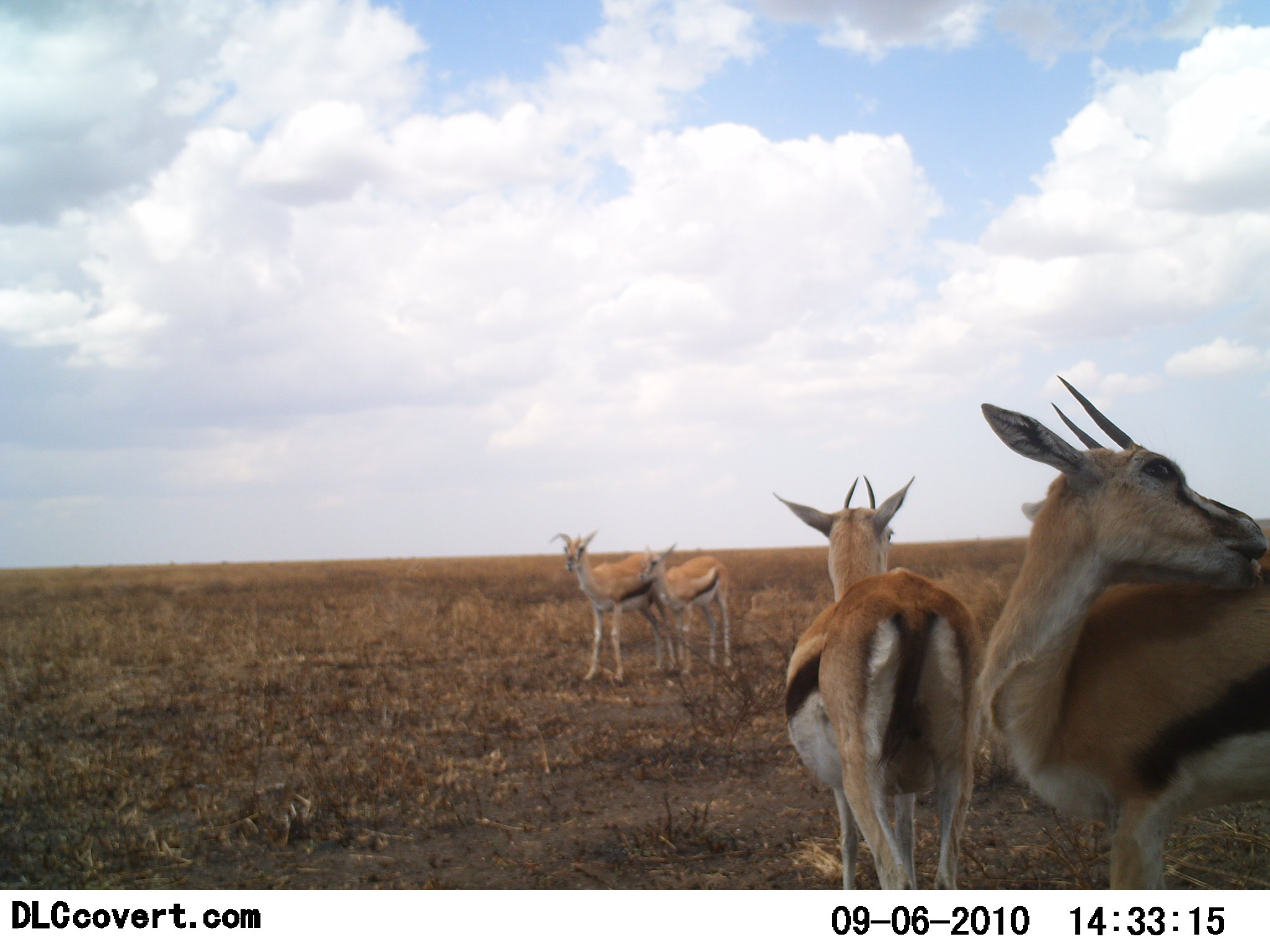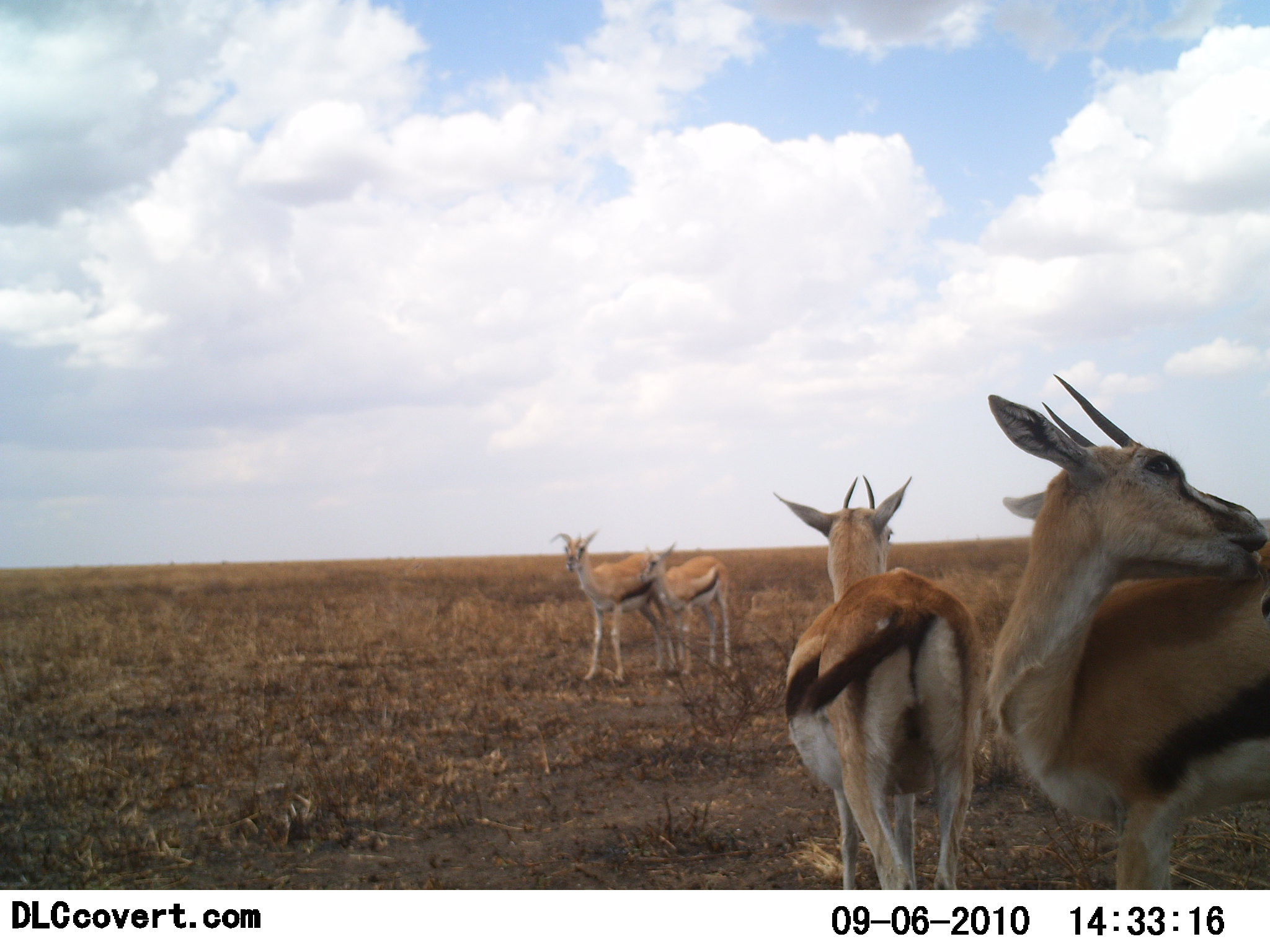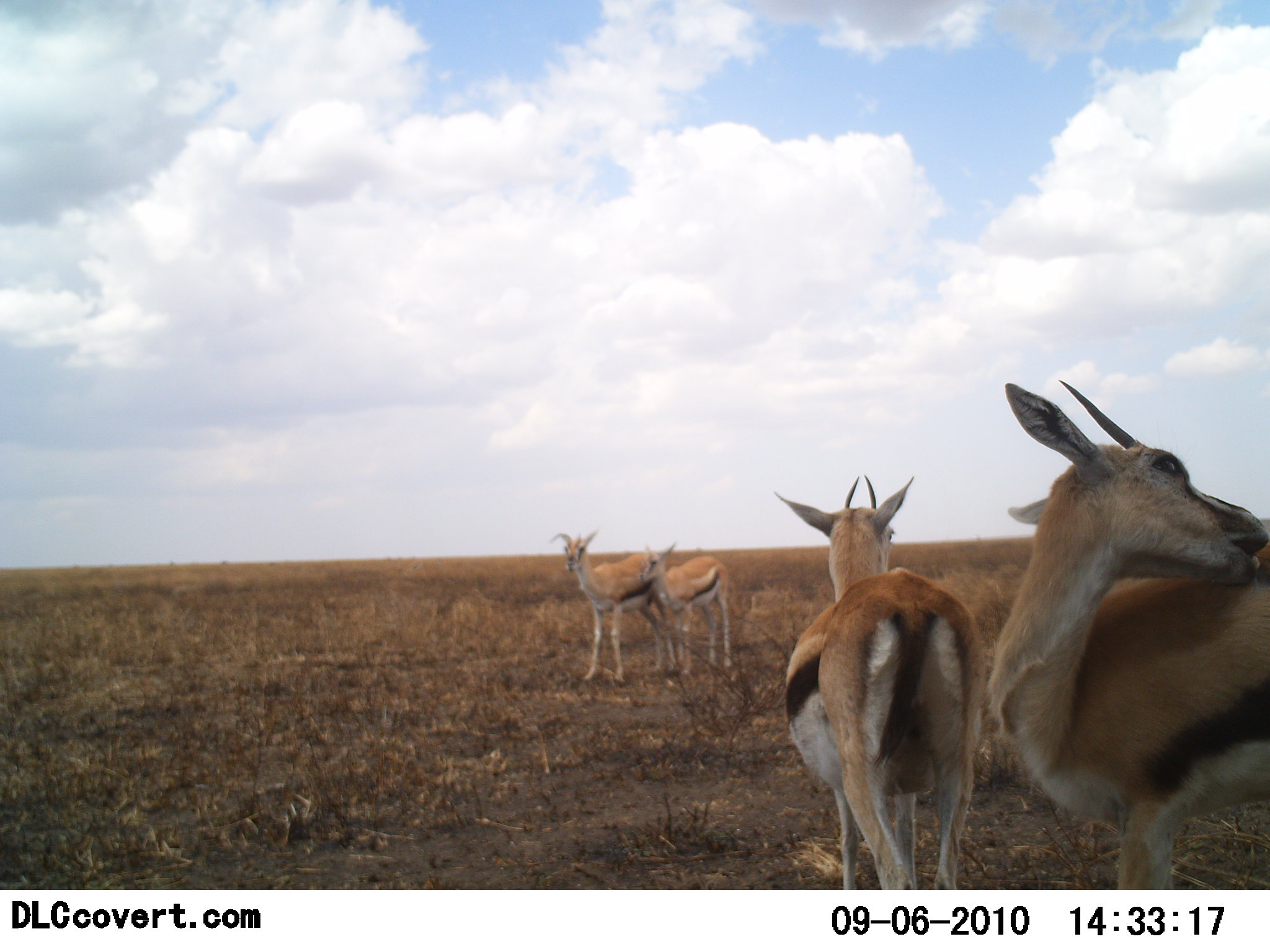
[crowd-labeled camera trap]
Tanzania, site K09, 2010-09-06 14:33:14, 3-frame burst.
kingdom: Animalia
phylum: Chordata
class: Mammalia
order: Artiodactyla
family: Bovidae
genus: Eudorcas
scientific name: Eudorcas thomsonii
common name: thomson's gazelle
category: gazellethomsons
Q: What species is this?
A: Gazellethomsons (thomson's gazelle) (Eudorcas thomsonii).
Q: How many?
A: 4.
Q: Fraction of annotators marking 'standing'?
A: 91%.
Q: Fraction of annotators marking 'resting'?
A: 4%.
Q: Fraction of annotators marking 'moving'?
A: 9%.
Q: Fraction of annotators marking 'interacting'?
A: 9%.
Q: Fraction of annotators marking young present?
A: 26%.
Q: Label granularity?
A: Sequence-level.